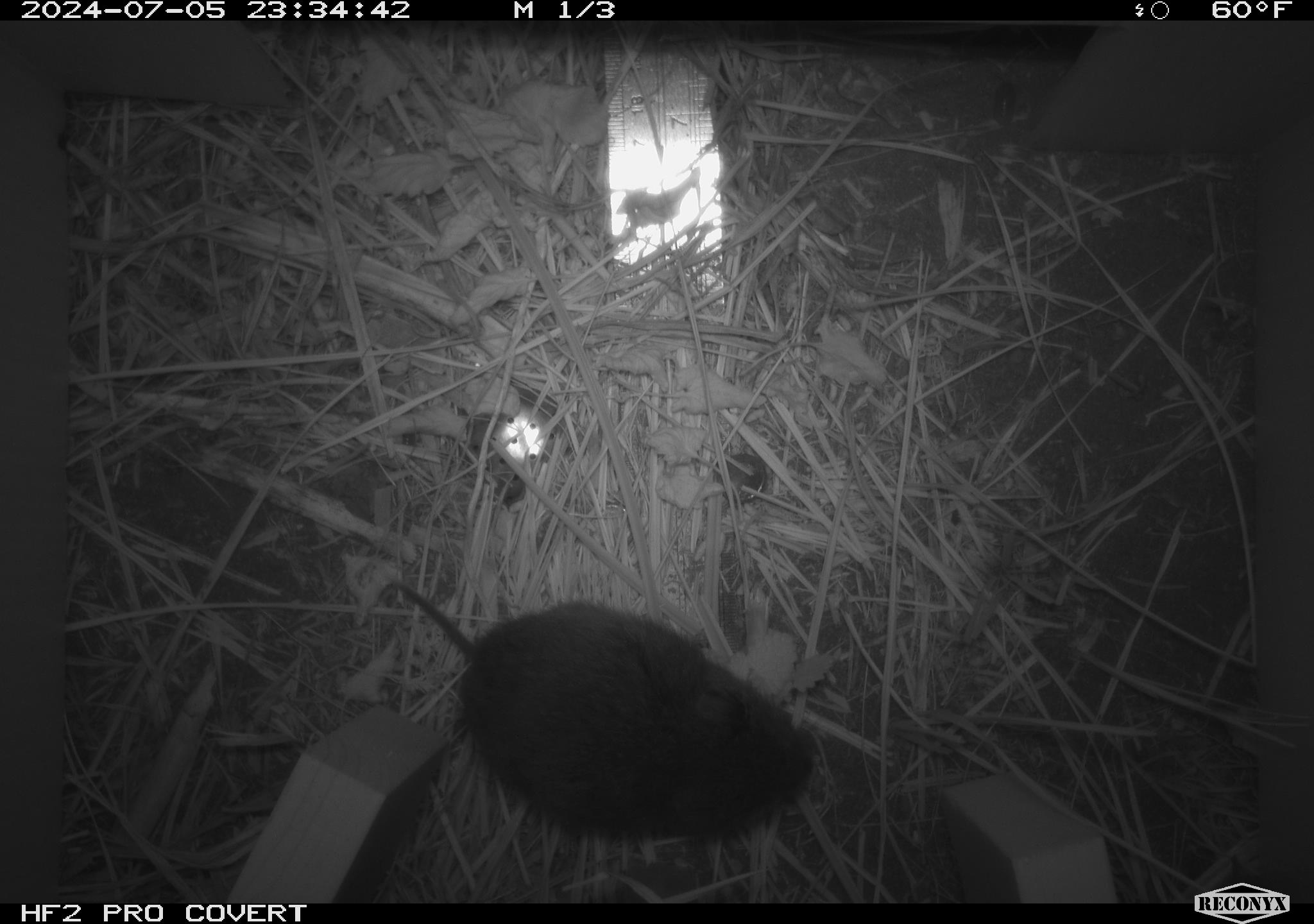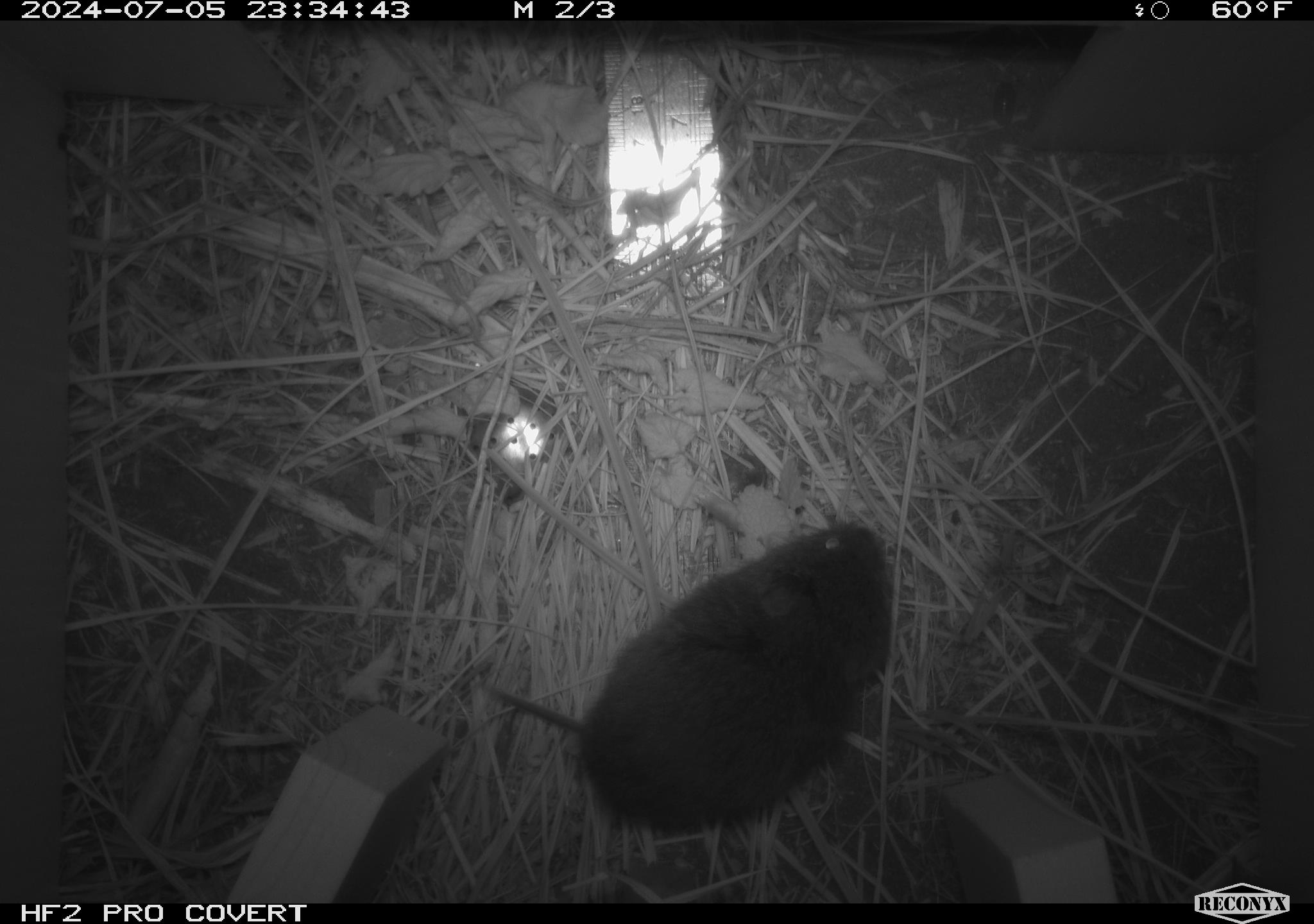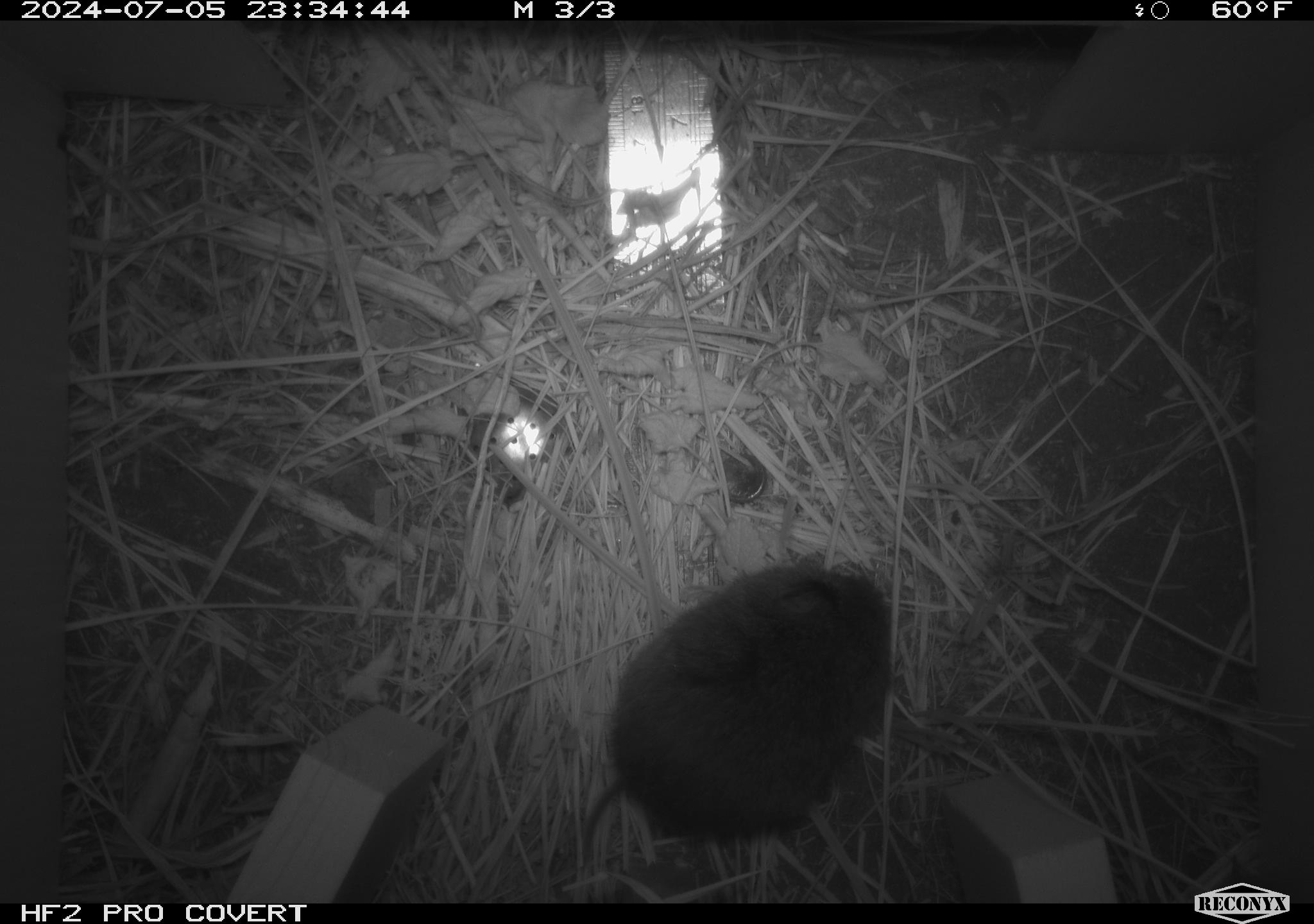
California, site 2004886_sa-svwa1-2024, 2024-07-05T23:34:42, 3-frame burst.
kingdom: Animalia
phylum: Chordata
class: Mammalia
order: Rodentia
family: Cricetidae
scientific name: Arvicolinae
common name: voles, lemmings, and muskrats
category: arvicolinae subfamily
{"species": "arvicolinae subfamily (voles, lemmings, and muskrats) (Arvicolinae)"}